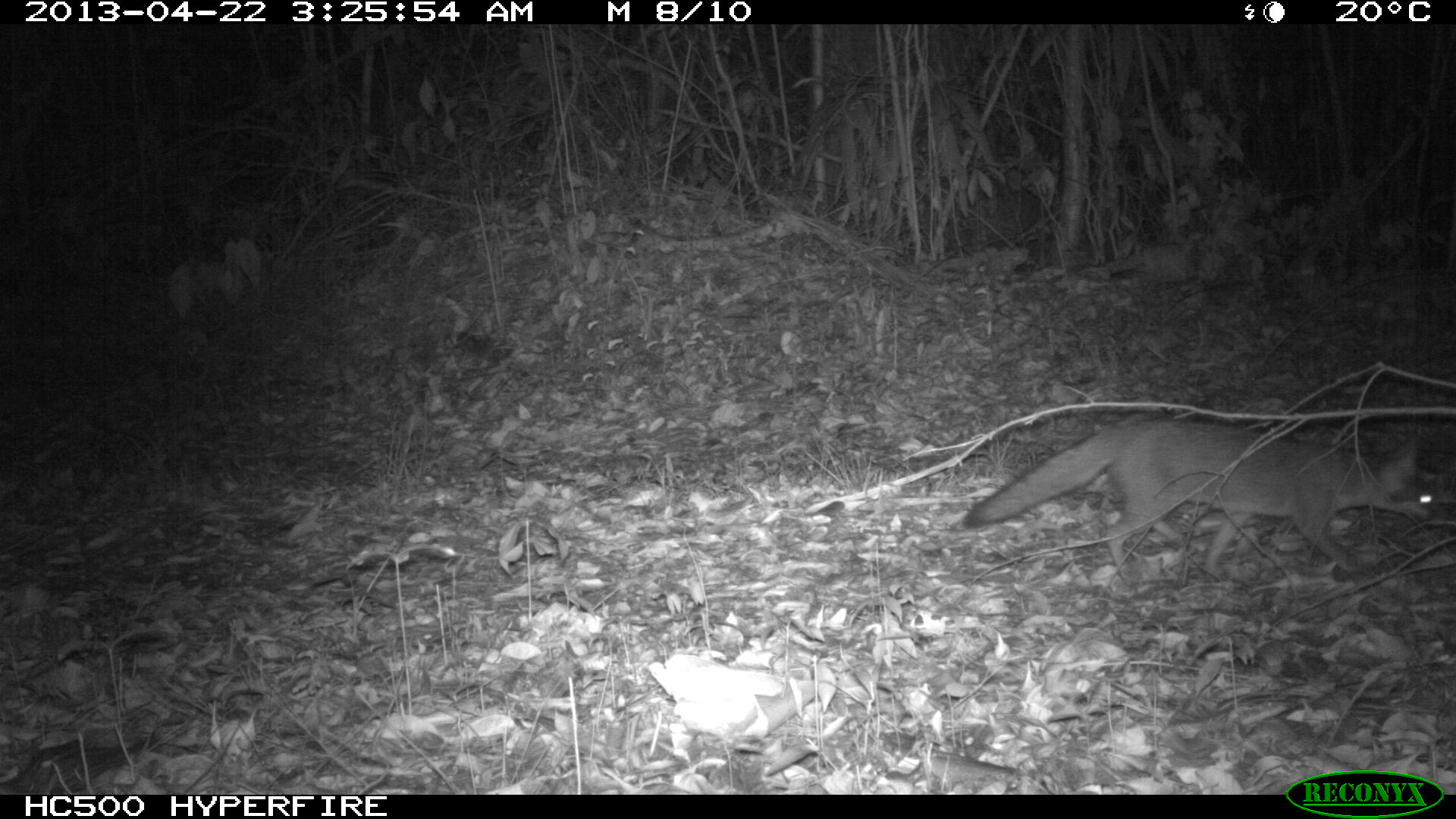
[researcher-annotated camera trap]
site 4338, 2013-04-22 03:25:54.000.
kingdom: Animalia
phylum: Chordata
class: Mammalia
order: Carnivora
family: Canidae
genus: Urocyon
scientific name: Urocyon cinereoargenteus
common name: gray fox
Urocyon cinereoargenteus (gray fox), count 1.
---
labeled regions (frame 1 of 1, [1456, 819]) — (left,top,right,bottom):
urocyon cinereoargenteus: (958,413,1437,582)